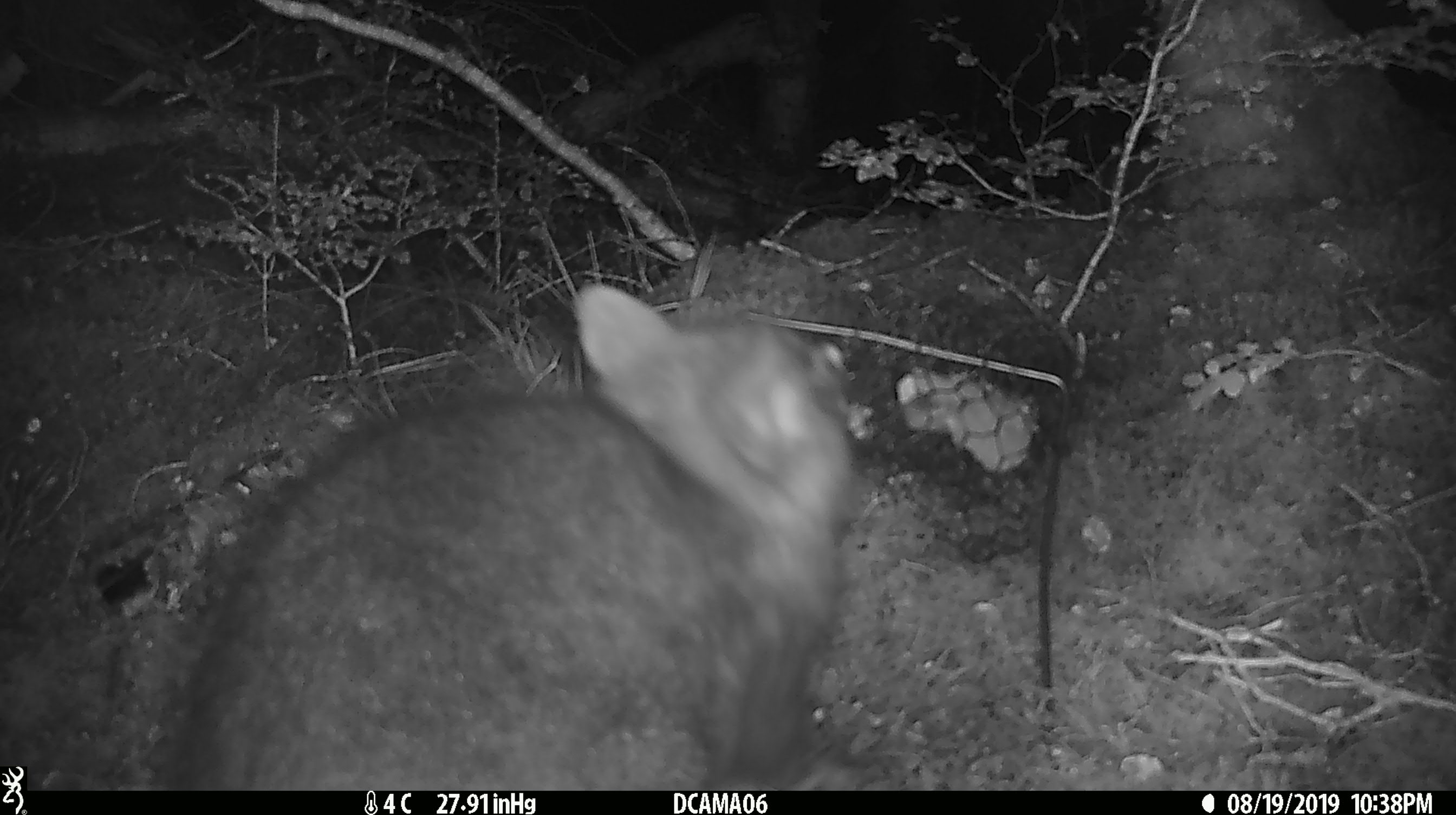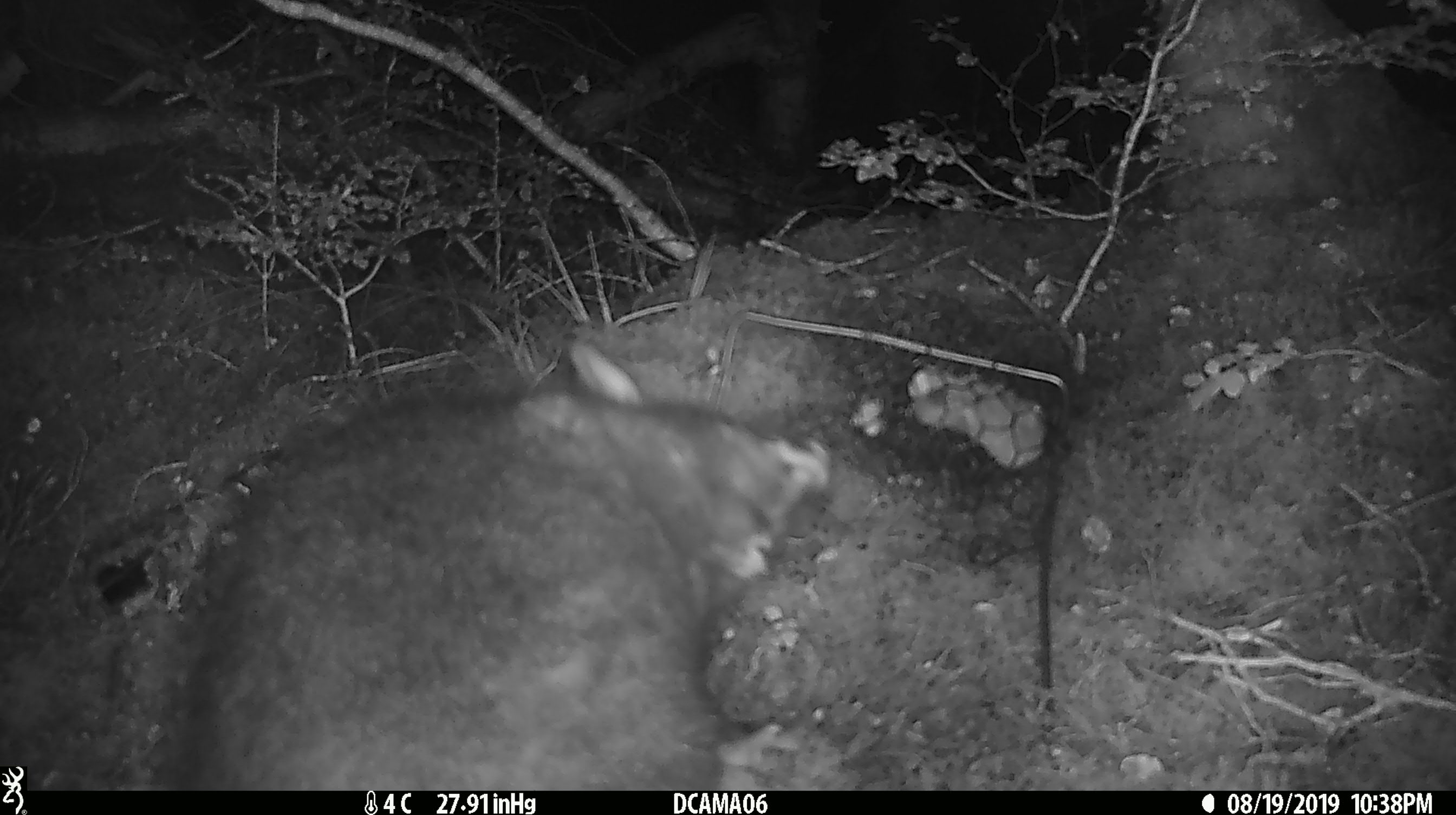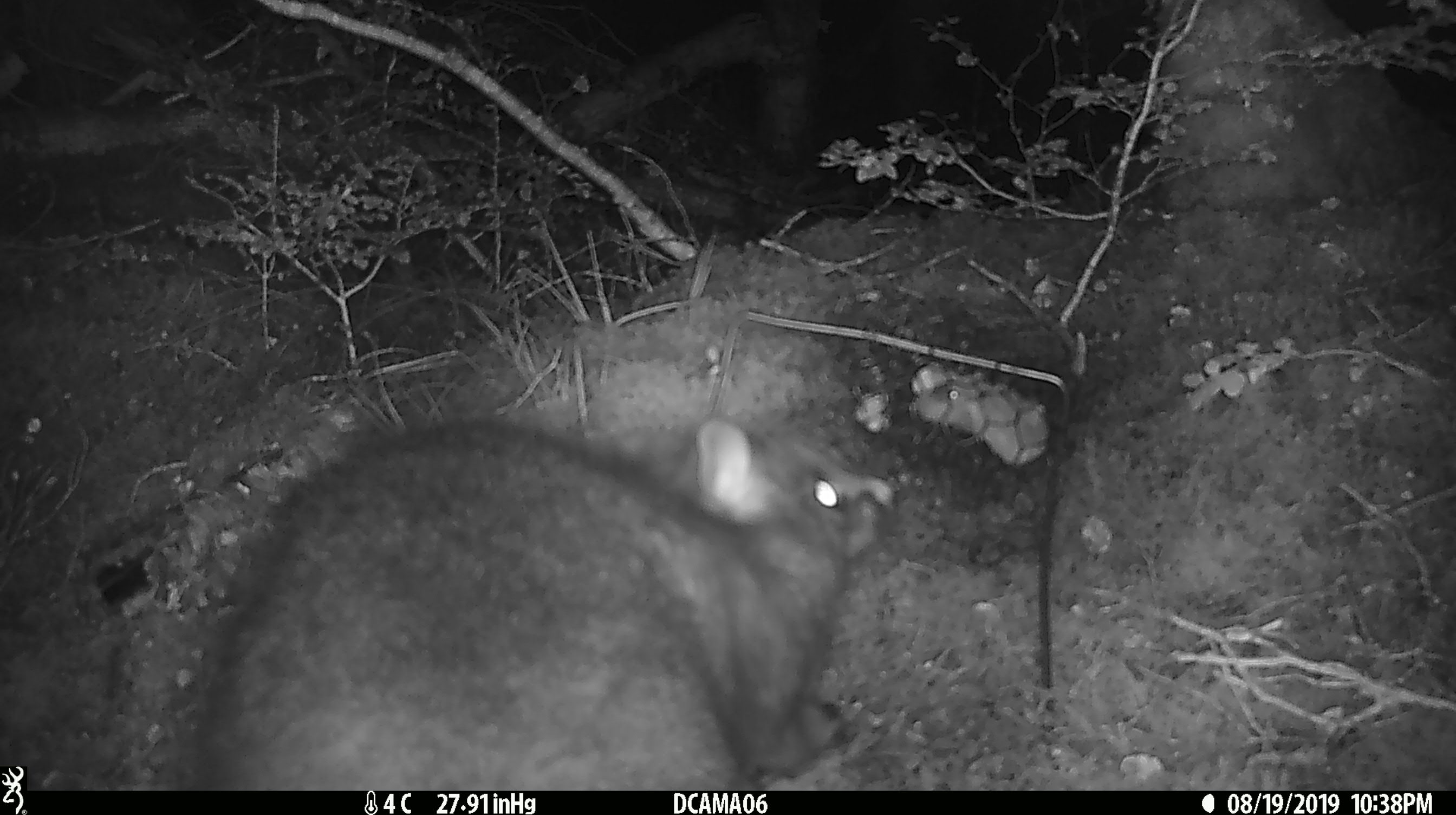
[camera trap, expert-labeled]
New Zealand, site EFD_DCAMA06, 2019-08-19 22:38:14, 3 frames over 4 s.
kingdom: Animalia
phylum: Chordata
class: Mammalia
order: Diprotodontia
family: Phalangeridae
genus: Trichosurus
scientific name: Trichosurus vulpecula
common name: common brushtail possum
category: possum